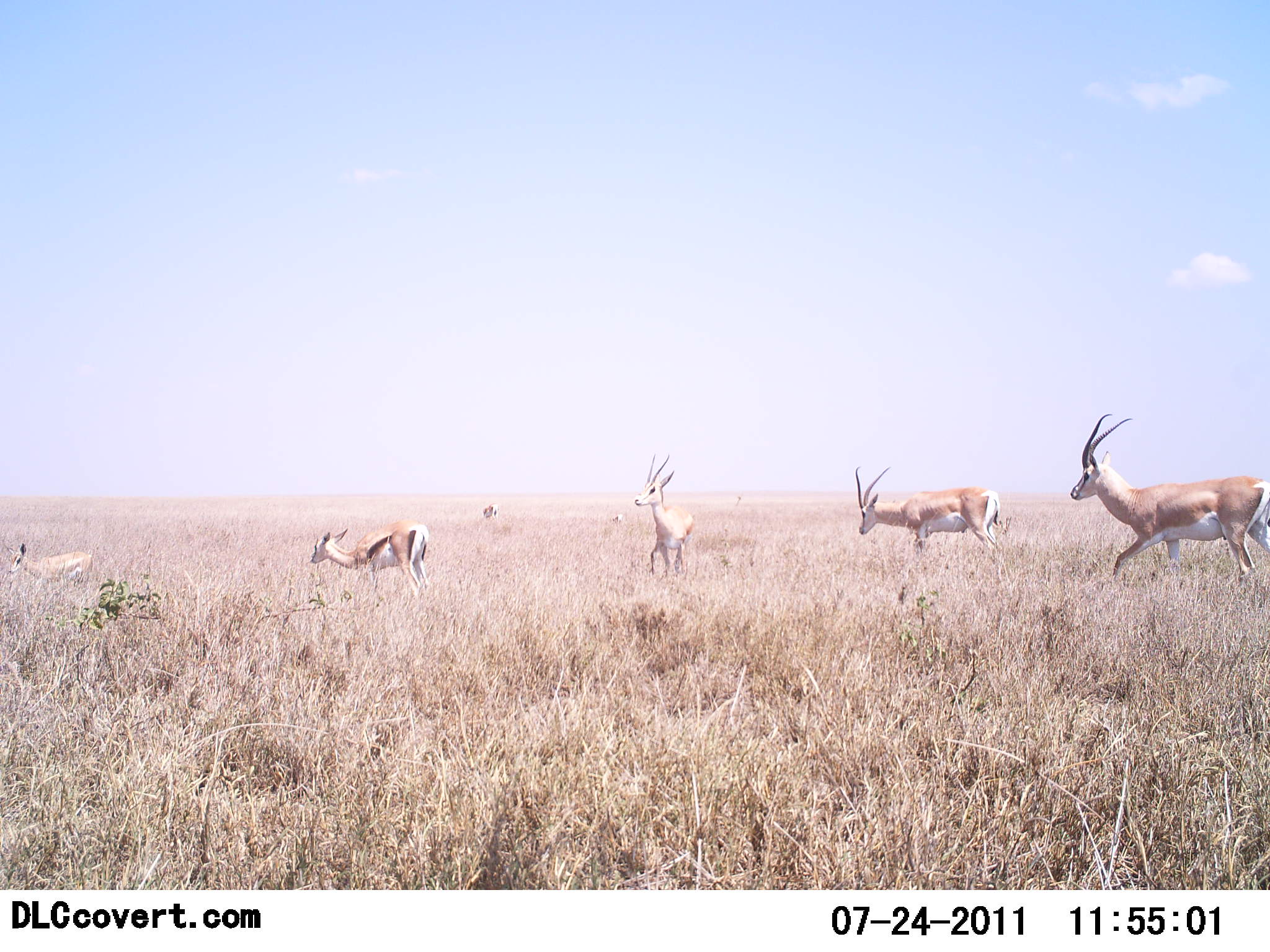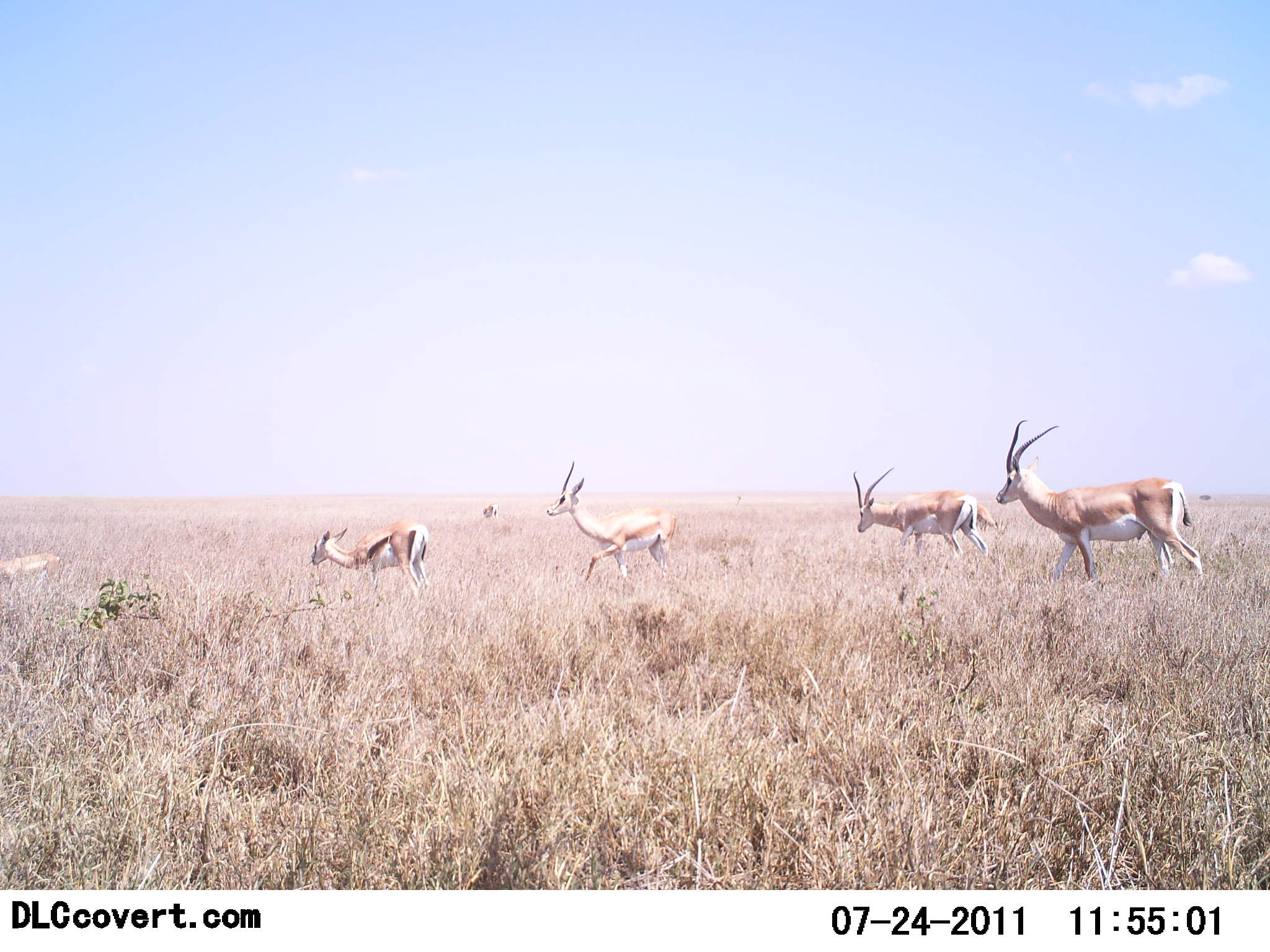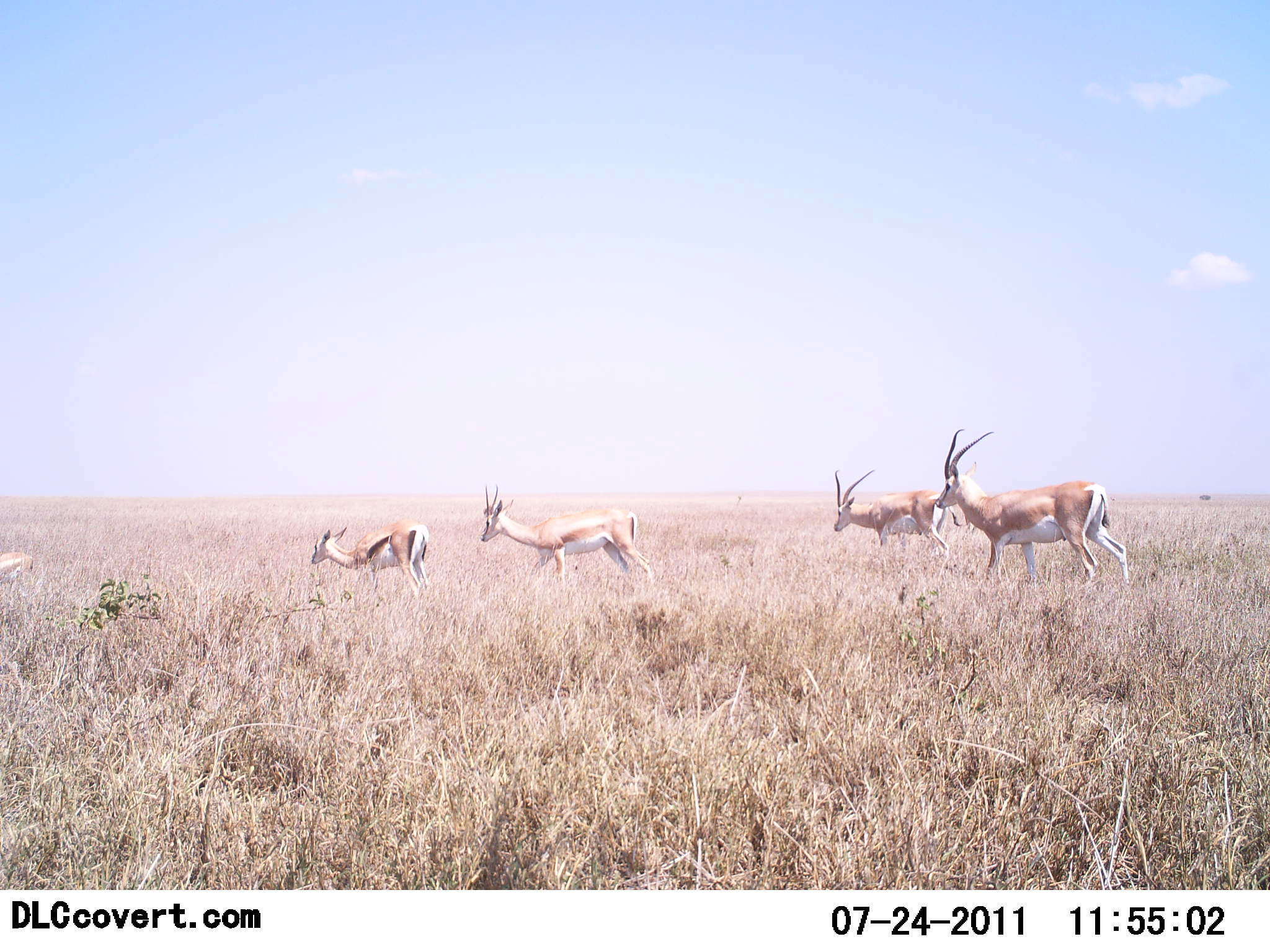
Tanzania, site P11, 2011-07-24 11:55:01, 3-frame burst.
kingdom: Animalia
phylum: Chordata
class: Mammalia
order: Artiodactyla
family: Bovidae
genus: Nanger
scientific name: Nanger granti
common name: grant's gazelle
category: gazellegrants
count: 4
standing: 15%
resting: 0%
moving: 95%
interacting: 0%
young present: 30%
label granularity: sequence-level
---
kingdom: Animalia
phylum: Chordata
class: Mammalia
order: Artiodactyla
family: Bovidae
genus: Eudorcas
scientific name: Eudorcas thomsonii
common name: thomson's gazelle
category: gazellethomsons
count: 1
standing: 50%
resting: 0%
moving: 17%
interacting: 0%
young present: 8%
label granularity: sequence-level